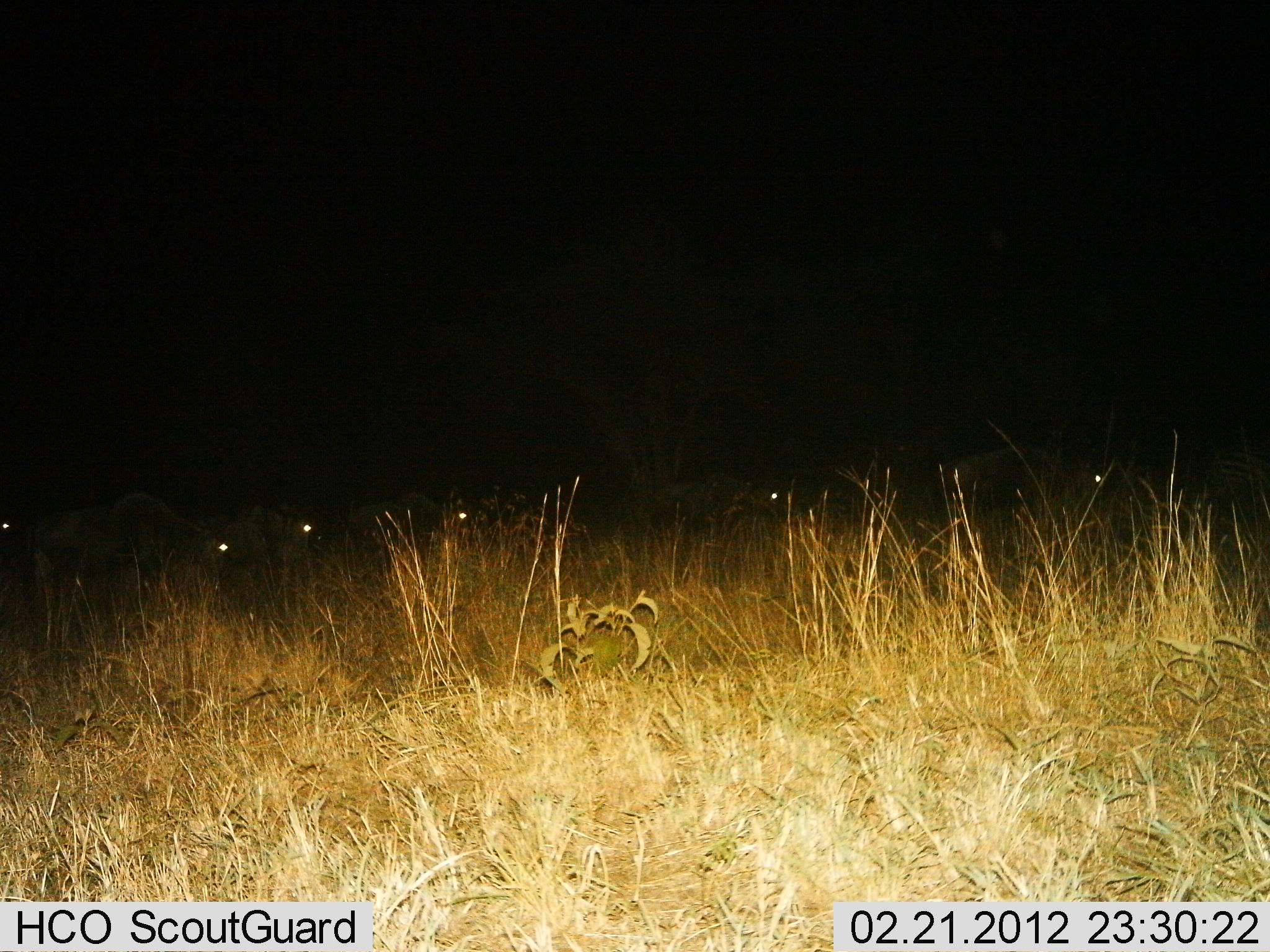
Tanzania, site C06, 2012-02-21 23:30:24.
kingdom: Animalia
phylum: Chordata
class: Mammalia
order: Artiodactyla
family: Bovidae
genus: Connochaetes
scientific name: Connochaetes taurinus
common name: blue wildebeest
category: wildebeest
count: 6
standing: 64%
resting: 7%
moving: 14%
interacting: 0%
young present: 0%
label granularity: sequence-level